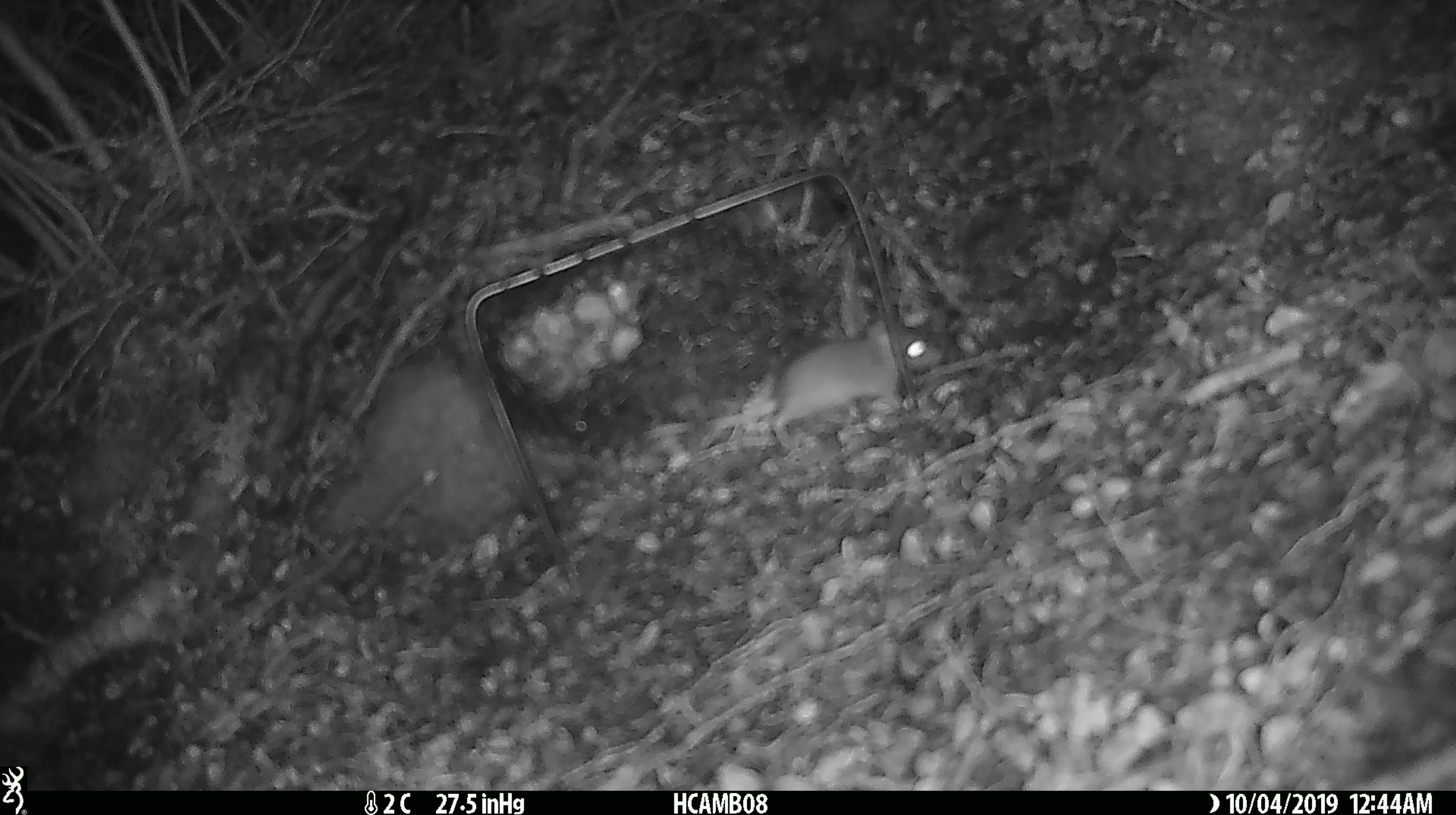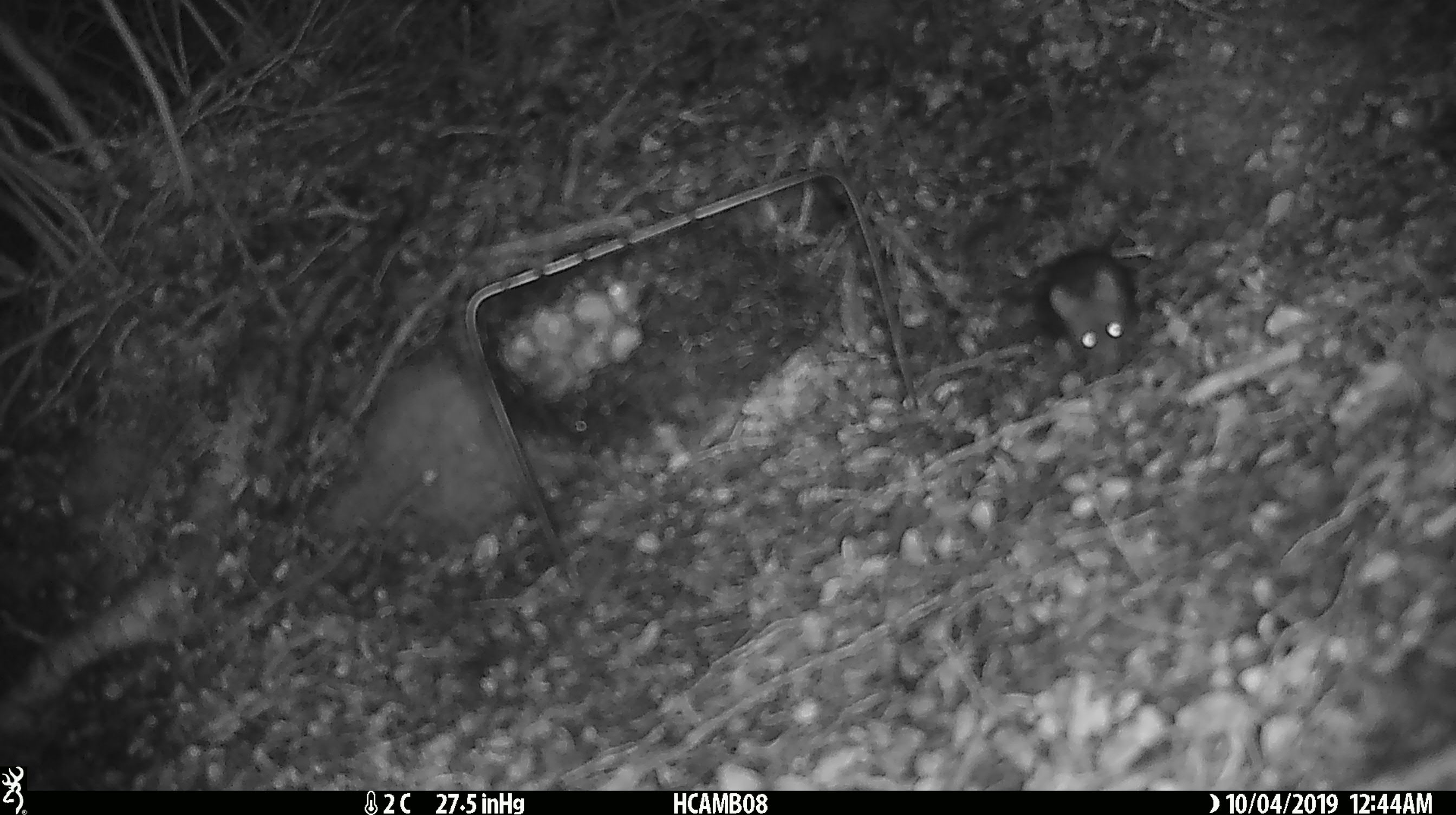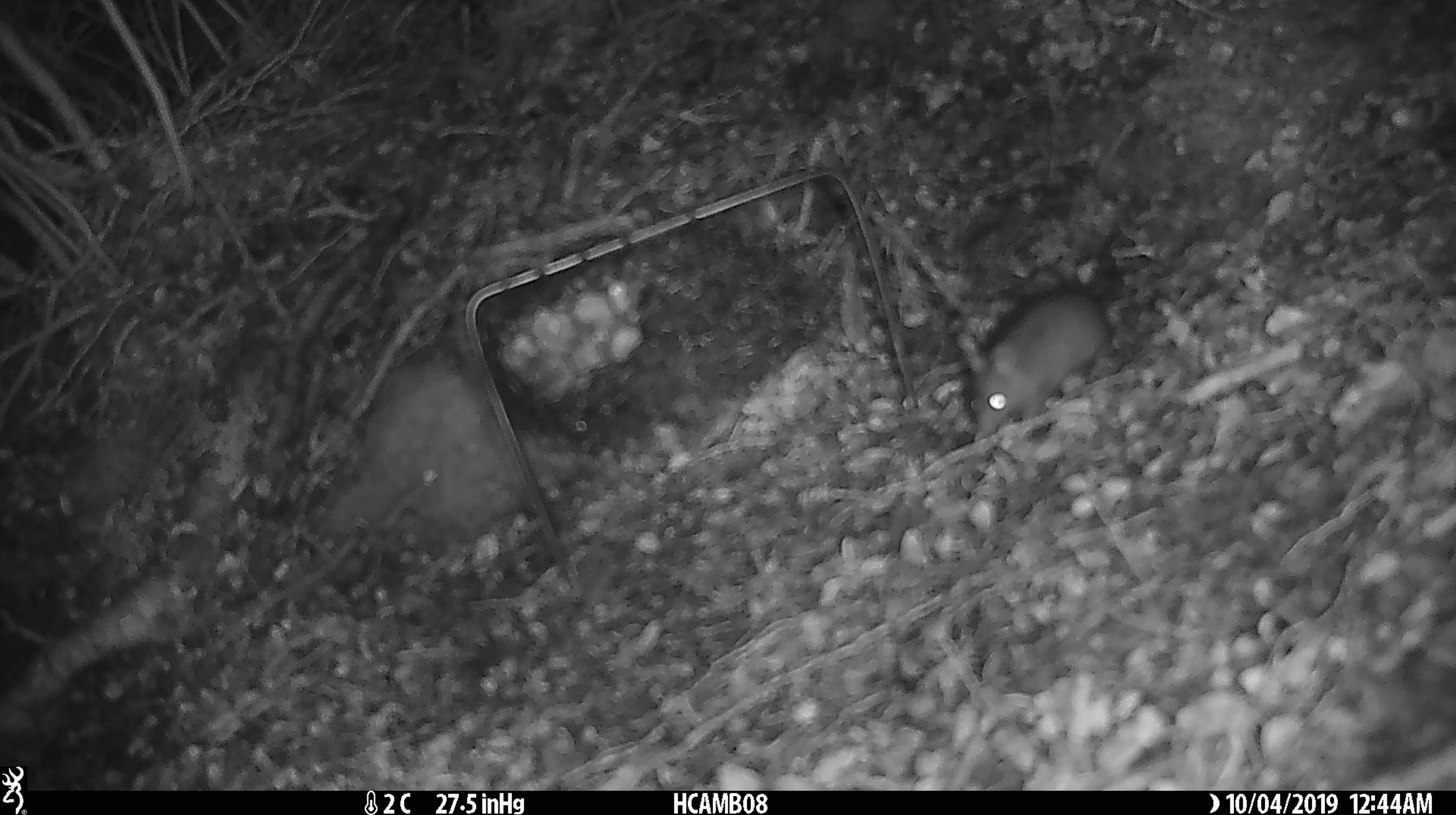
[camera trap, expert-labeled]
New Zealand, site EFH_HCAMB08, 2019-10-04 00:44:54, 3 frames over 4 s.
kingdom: Animalia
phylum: Chordata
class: Mammalia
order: Rodentia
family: Muridae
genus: Mus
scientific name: Mus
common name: mouse